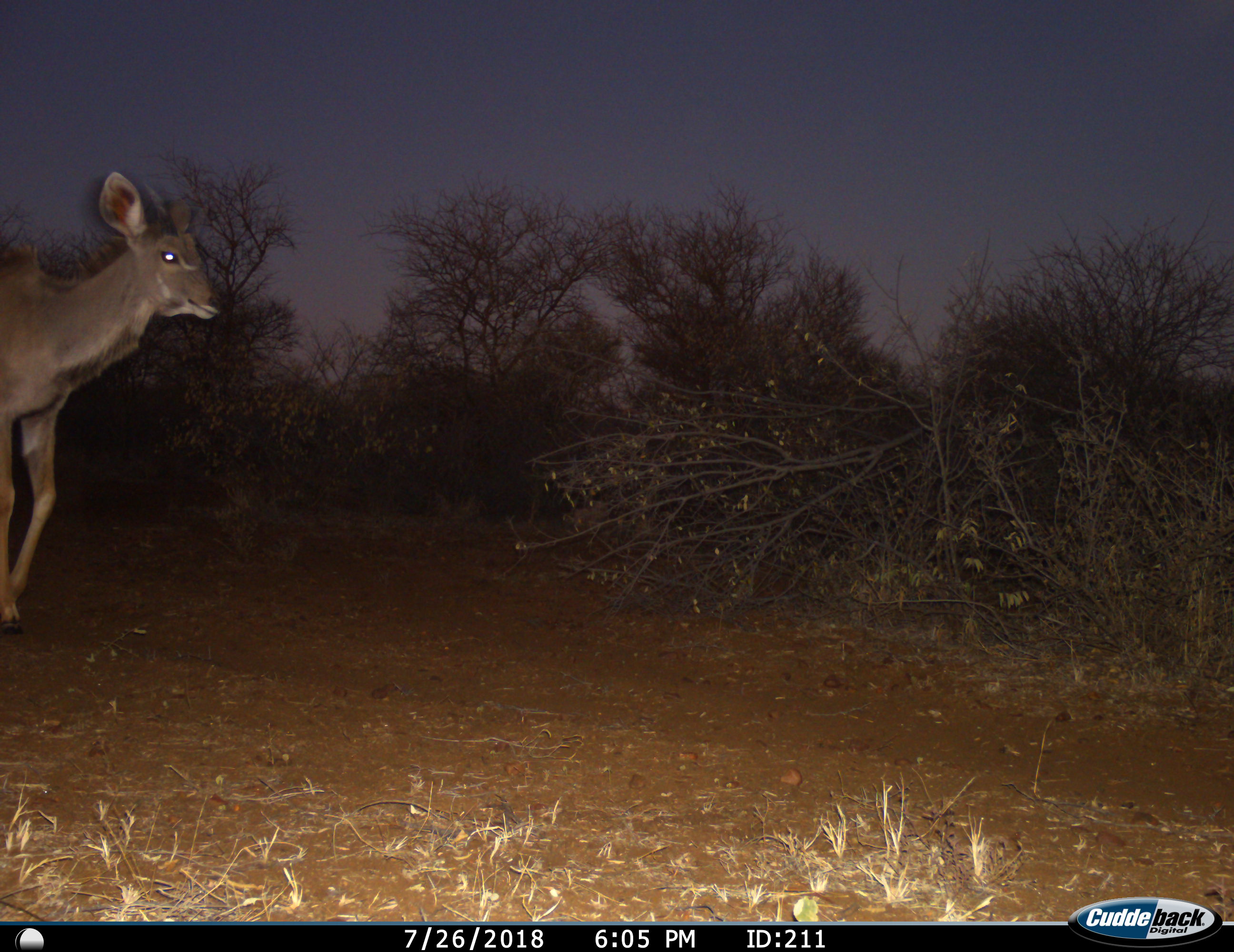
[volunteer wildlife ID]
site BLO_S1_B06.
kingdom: Animalia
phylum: Chordata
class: Mammalia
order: Artiodactyla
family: Bovidae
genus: Tragelaphus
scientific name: Tragelaphus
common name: kudu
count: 1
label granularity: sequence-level